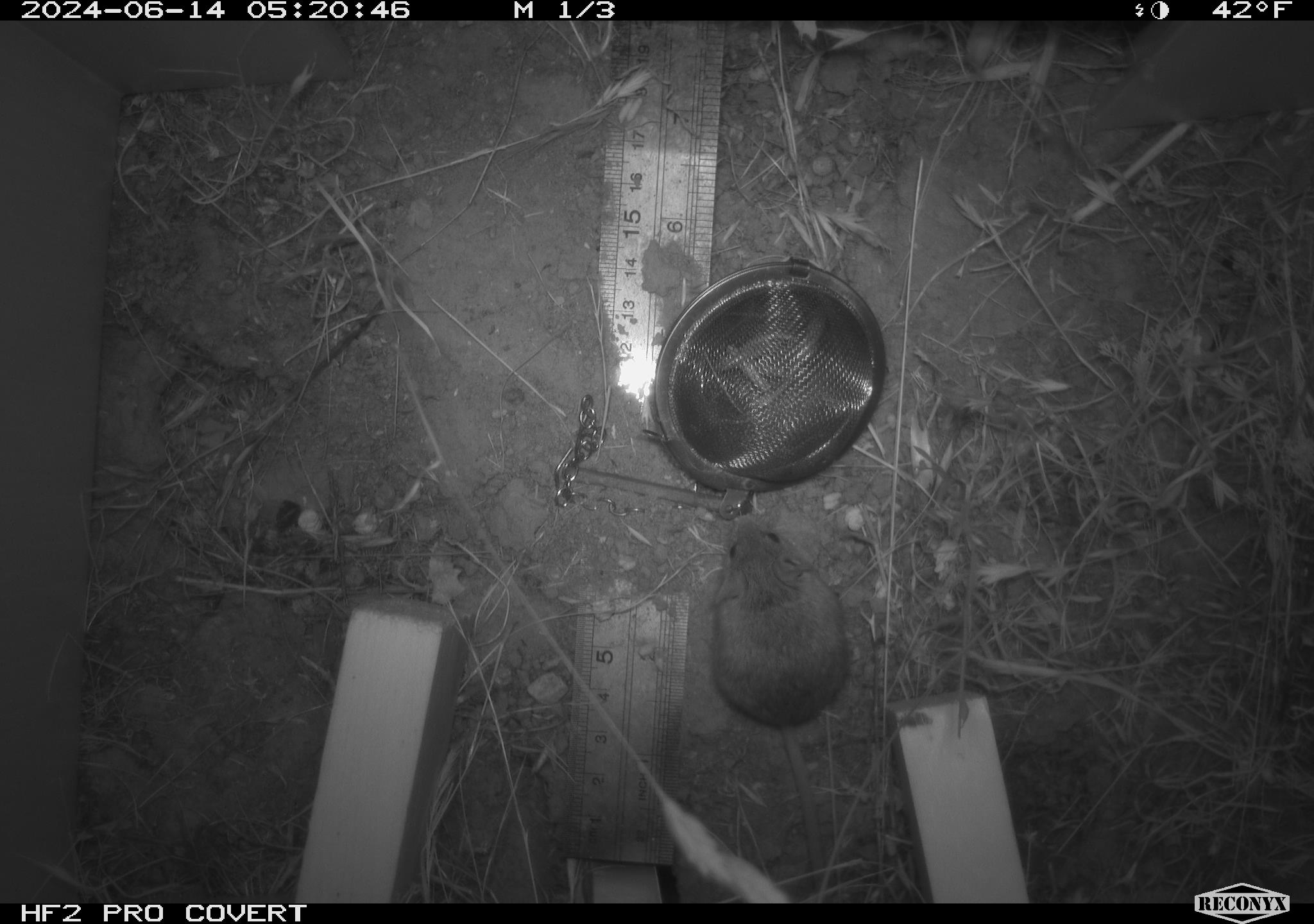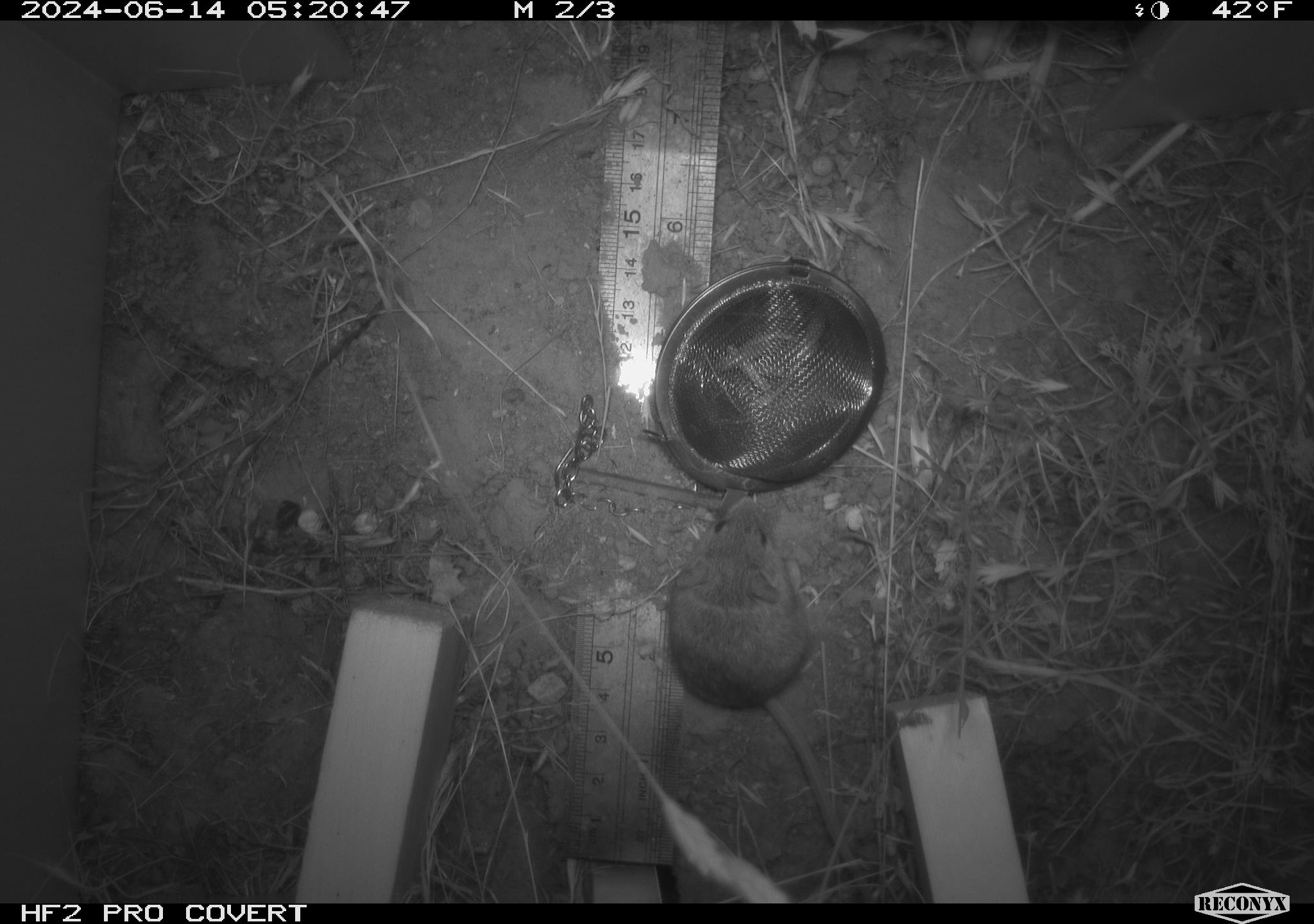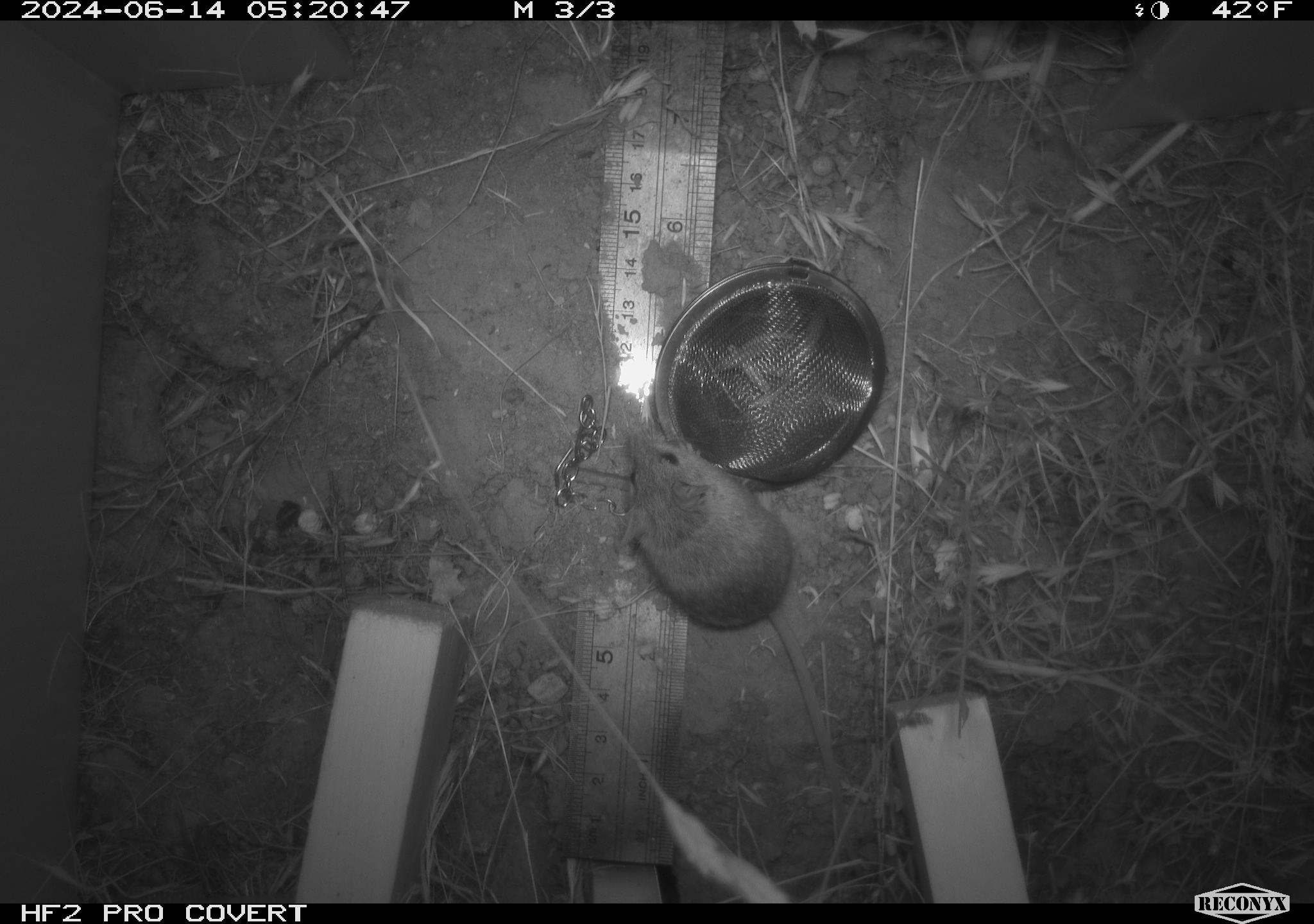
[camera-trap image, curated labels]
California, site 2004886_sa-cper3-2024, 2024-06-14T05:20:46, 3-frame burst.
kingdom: Animalia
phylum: Chordata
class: Mammalia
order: Rodentia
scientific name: Rodentia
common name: rodent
Rodent (Rodentia).